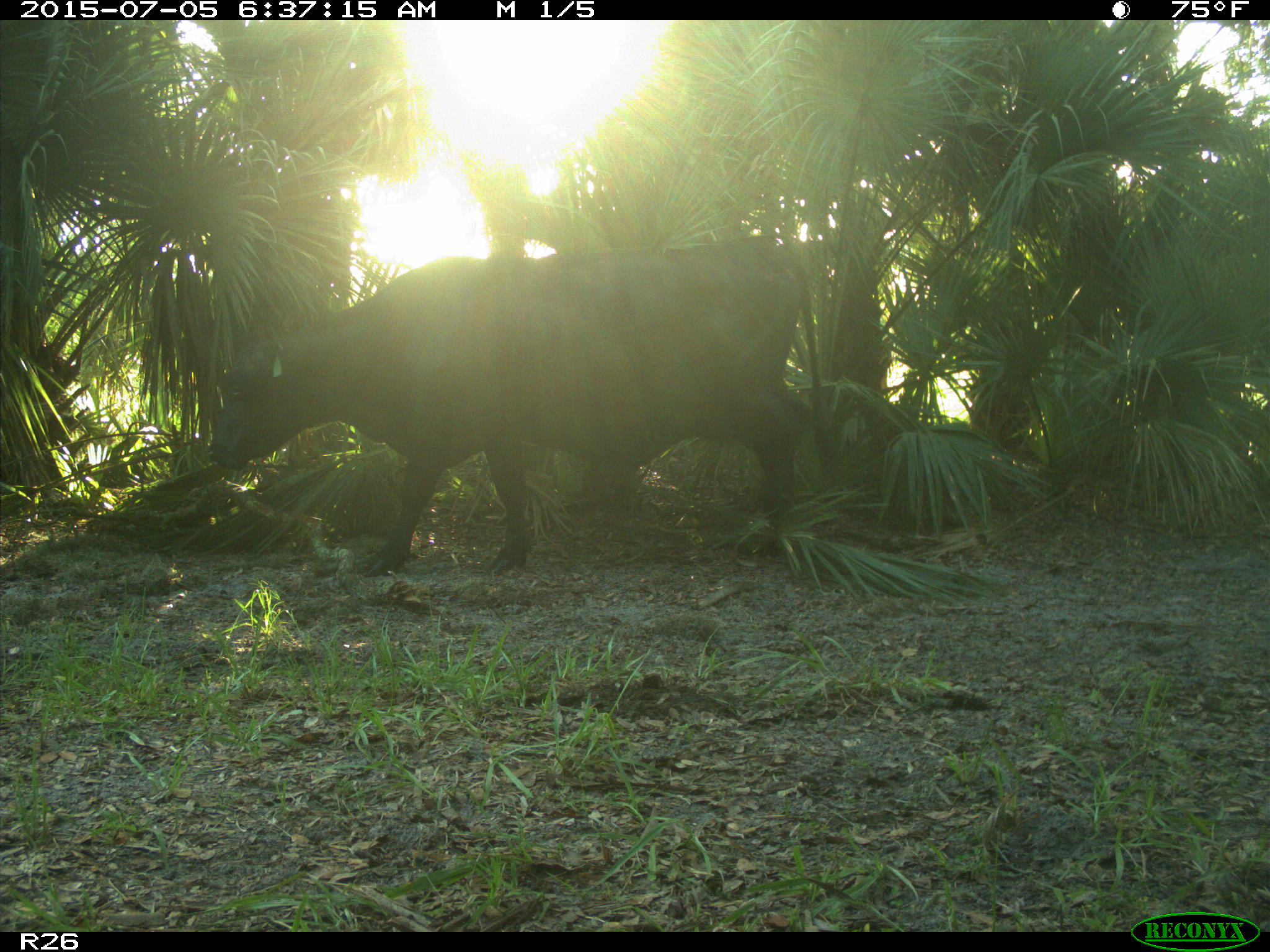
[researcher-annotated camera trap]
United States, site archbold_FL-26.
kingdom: Animalia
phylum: Chordata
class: Mammalia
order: Artiodactyla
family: Bovidae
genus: Bos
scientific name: Bos taurus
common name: domestic cow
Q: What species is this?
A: Bos taurus (domestic cow).